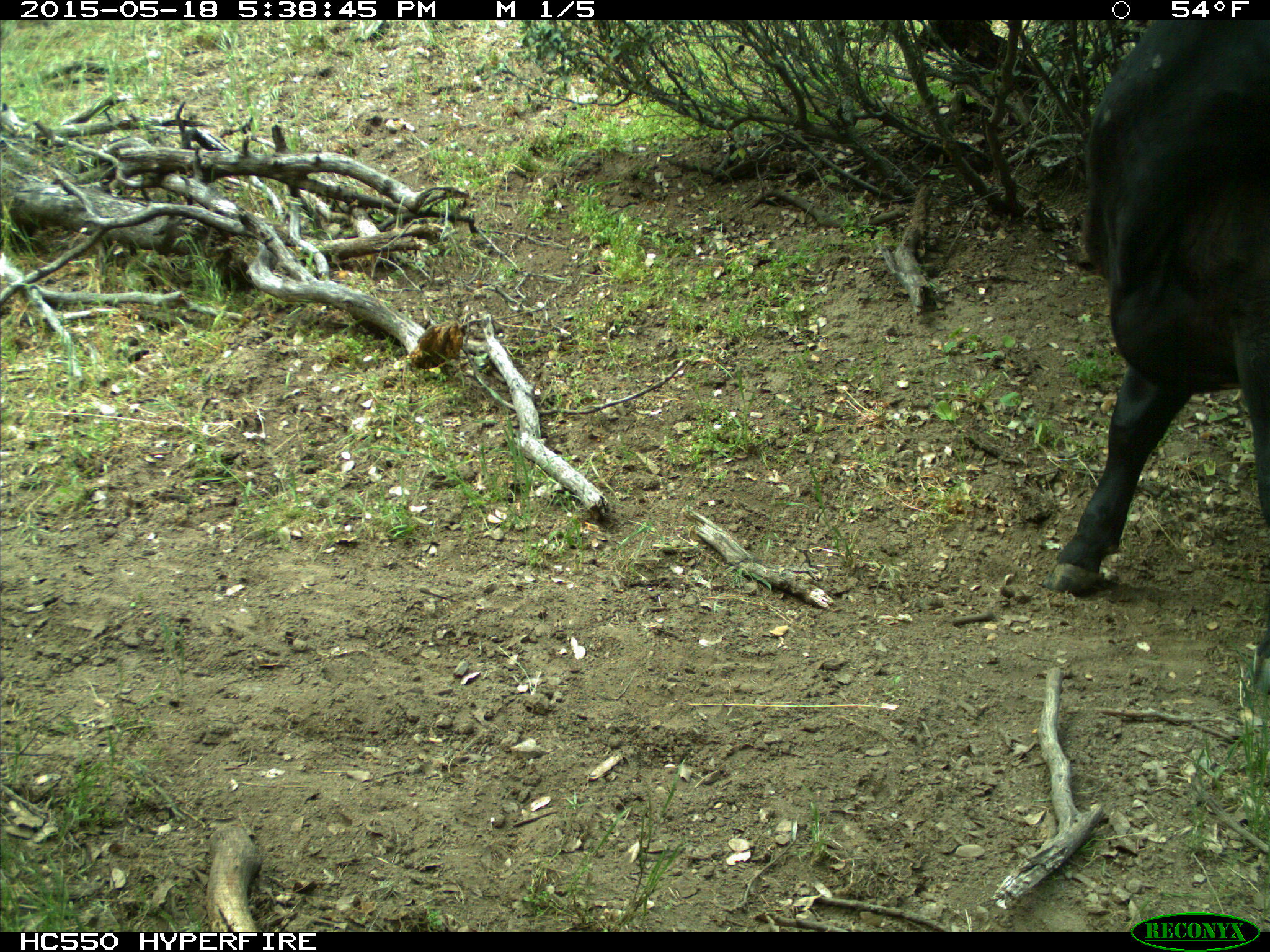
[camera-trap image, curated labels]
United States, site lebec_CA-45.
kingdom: Animalia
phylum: Chordata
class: Mammalia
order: Artiodactyla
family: Bovidae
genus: Bos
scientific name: Bos taurus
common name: domestic cow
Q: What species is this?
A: Bos taurus (domestic cow).